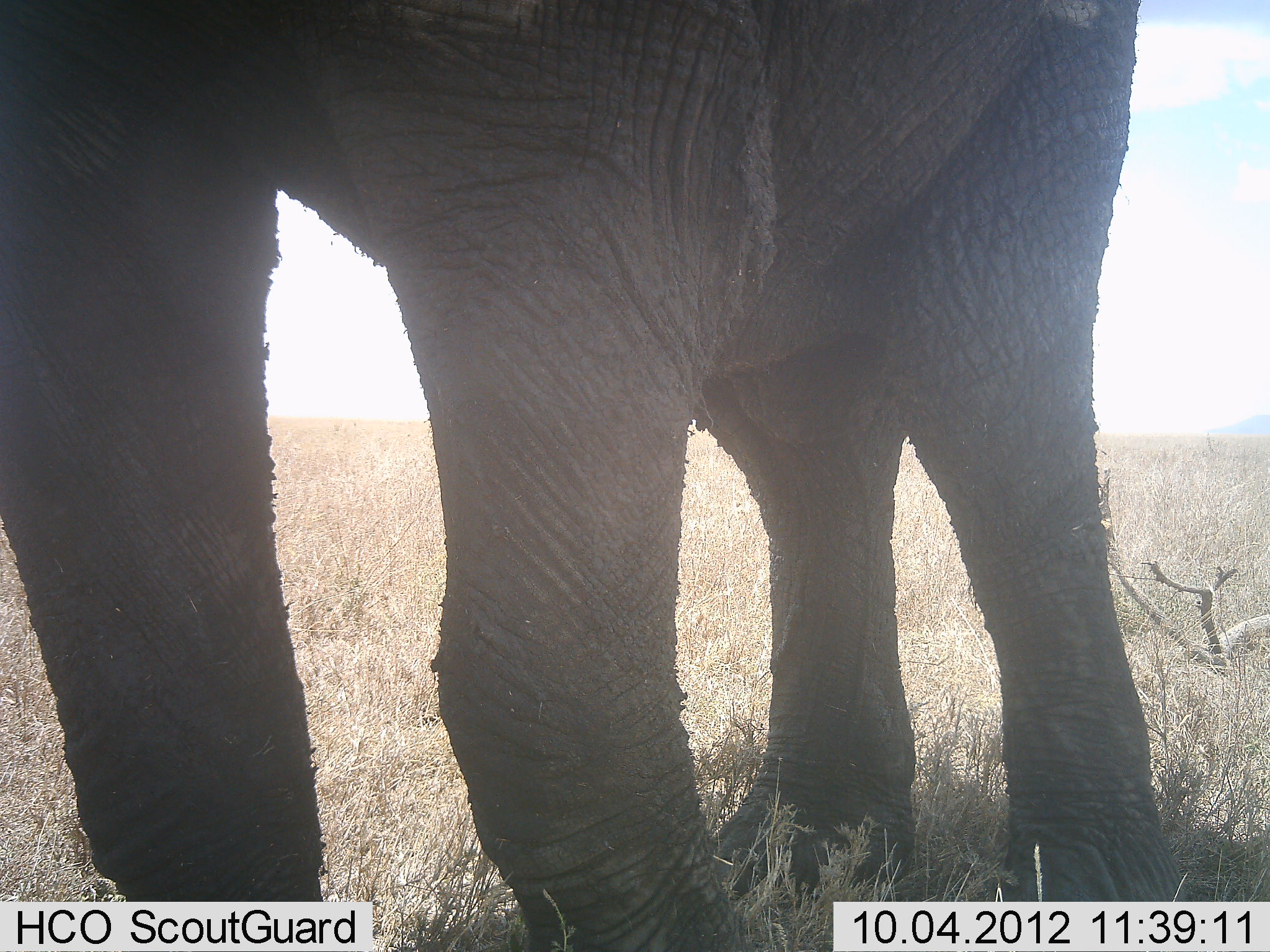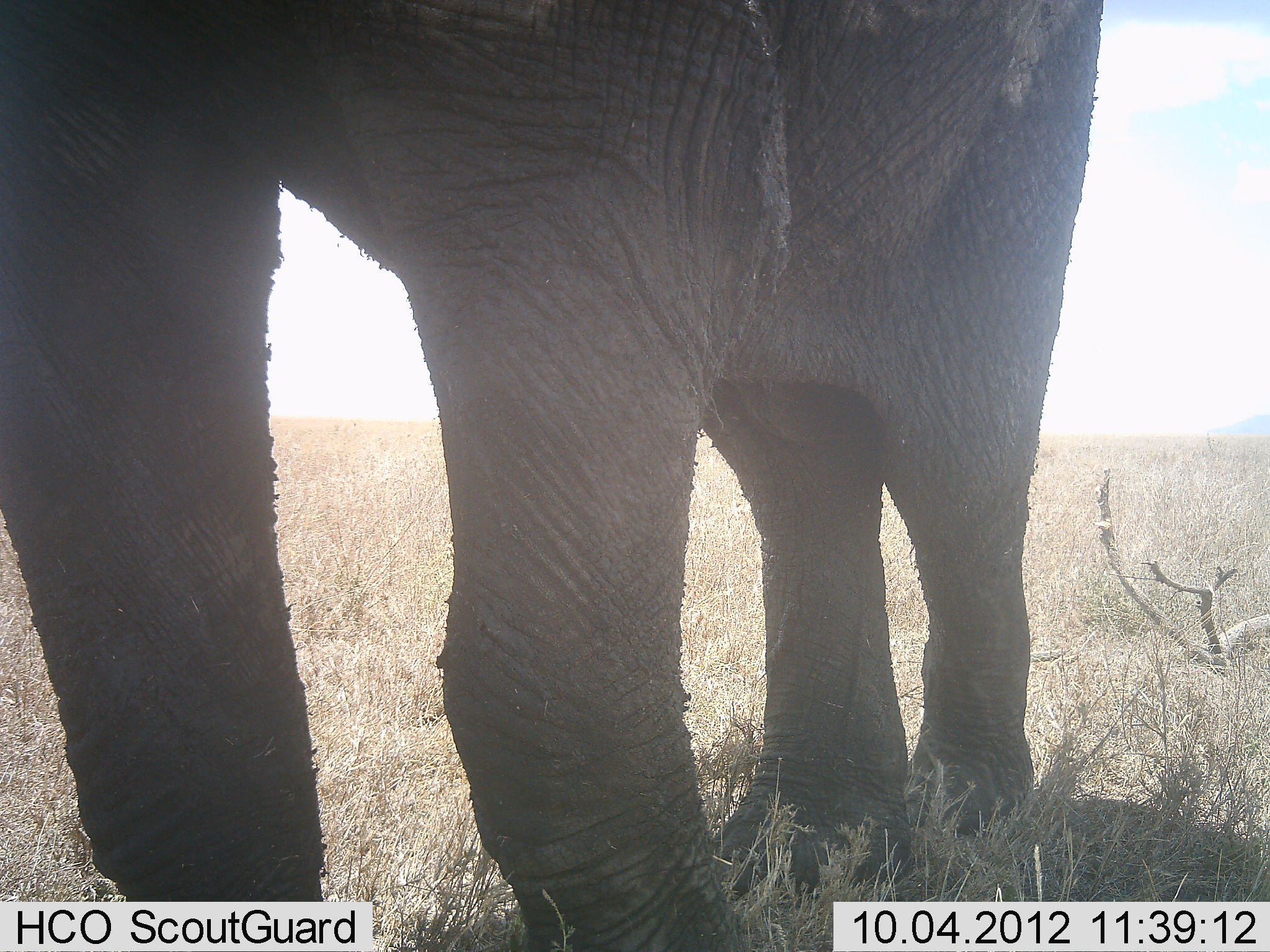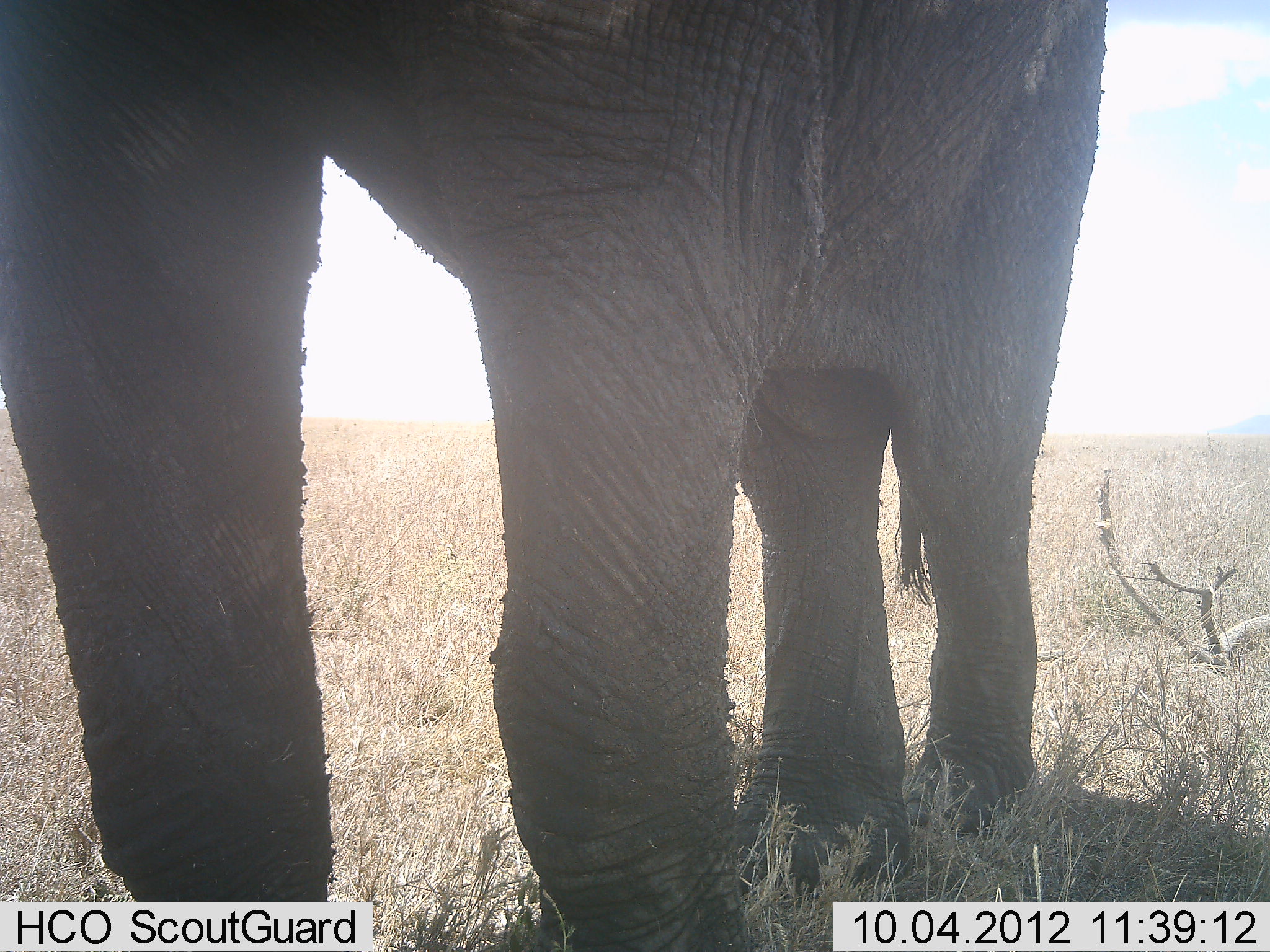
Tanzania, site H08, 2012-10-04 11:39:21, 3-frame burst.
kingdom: Animalia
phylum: Chordata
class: Mammalia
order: Proboscidea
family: Elephantidae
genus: Loxodonta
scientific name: Loxodonta africana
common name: african bush elephant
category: elephant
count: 1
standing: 90%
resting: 0%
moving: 0%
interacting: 0%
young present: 0%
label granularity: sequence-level